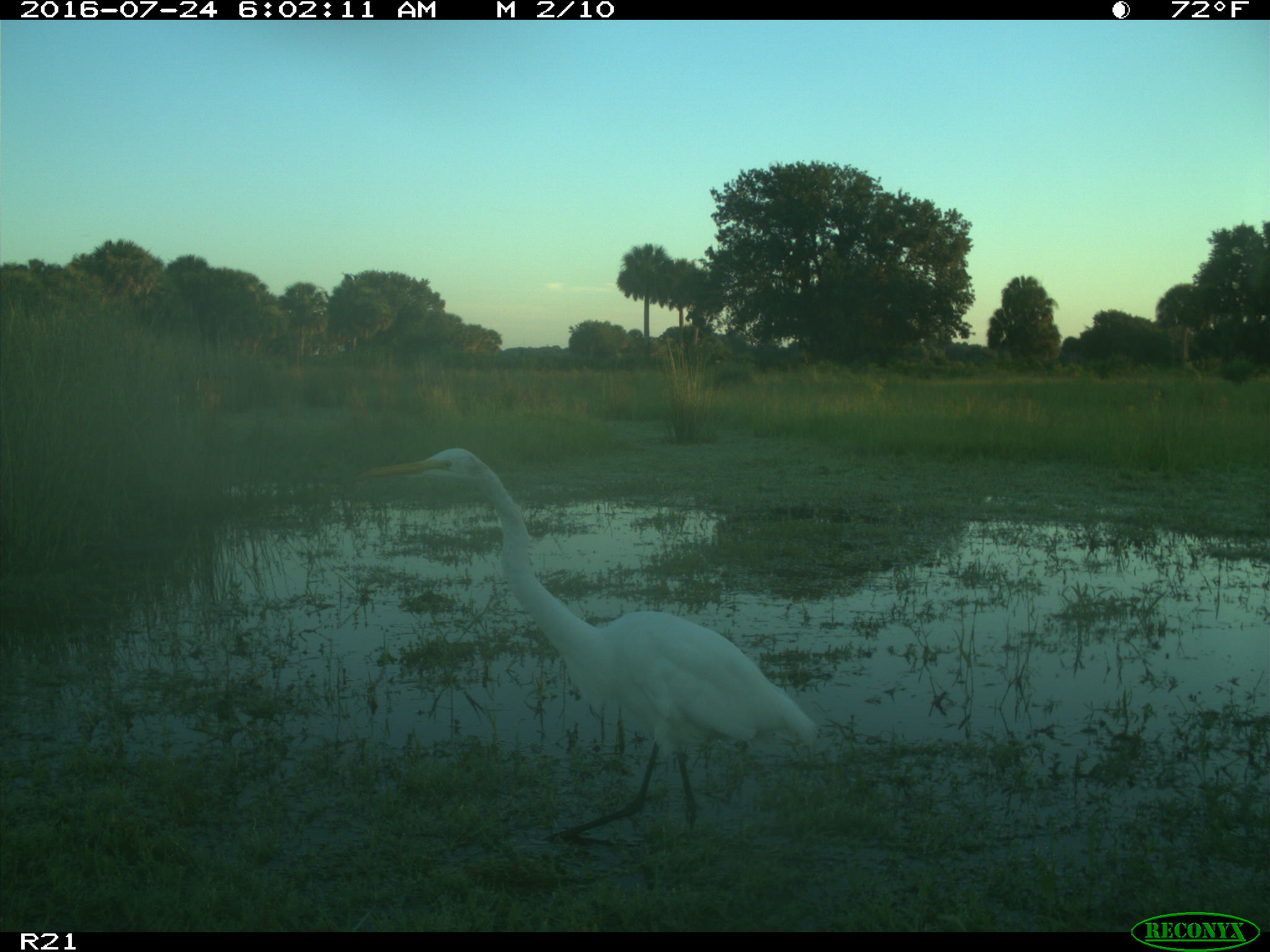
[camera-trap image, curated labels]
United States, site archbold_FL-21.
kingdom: Animalia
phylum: Chordata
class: Aves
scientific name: Aves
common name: birds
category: unidentified bird